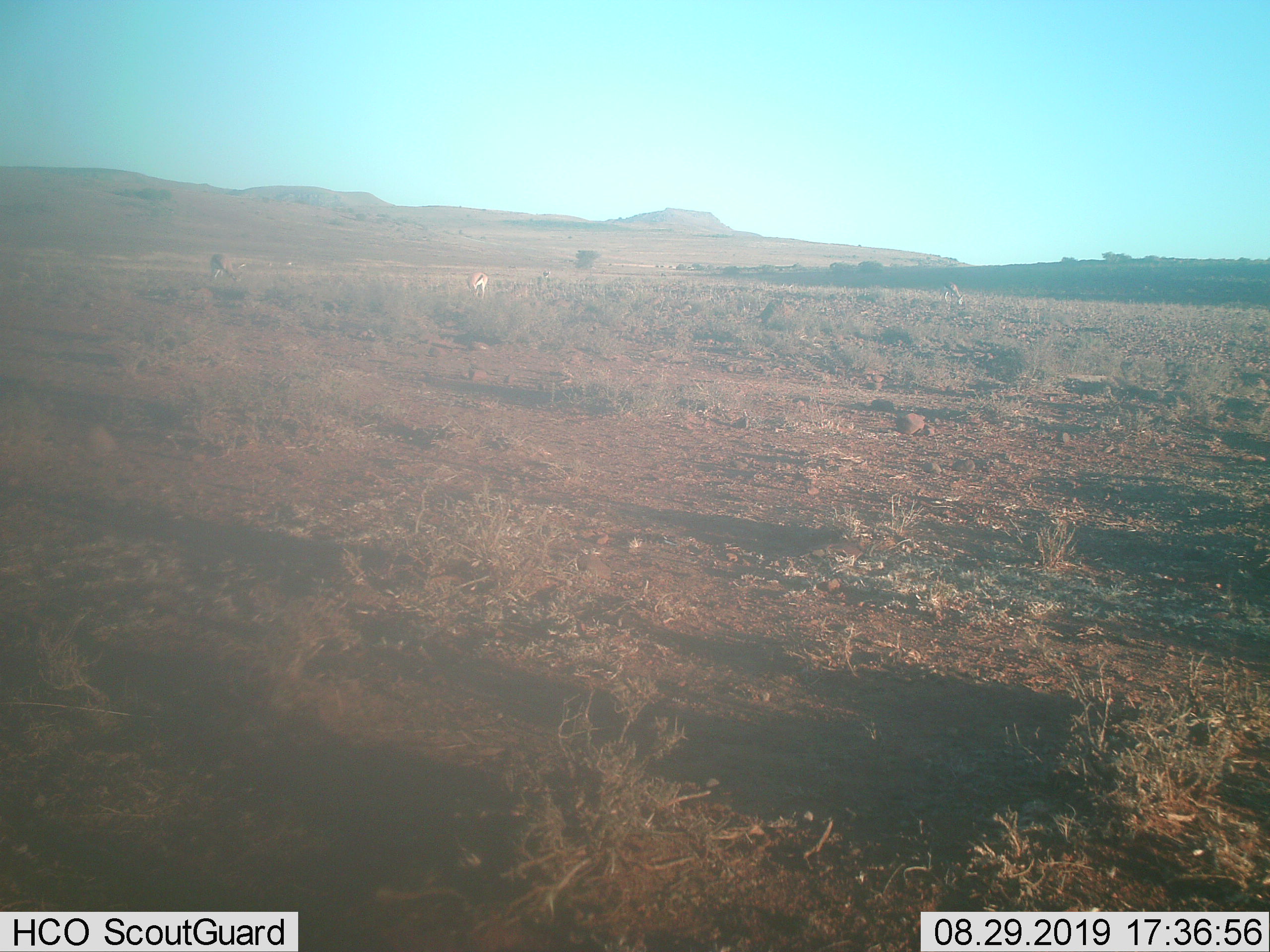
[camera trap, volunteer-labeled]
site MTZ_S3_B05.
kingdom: Animalia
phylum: Chordata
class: Mammalia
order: Artiodactyla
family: Bovidae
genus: Antidorcas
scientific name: Antidorcas marsupialis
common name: springbok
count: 3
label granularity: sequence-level